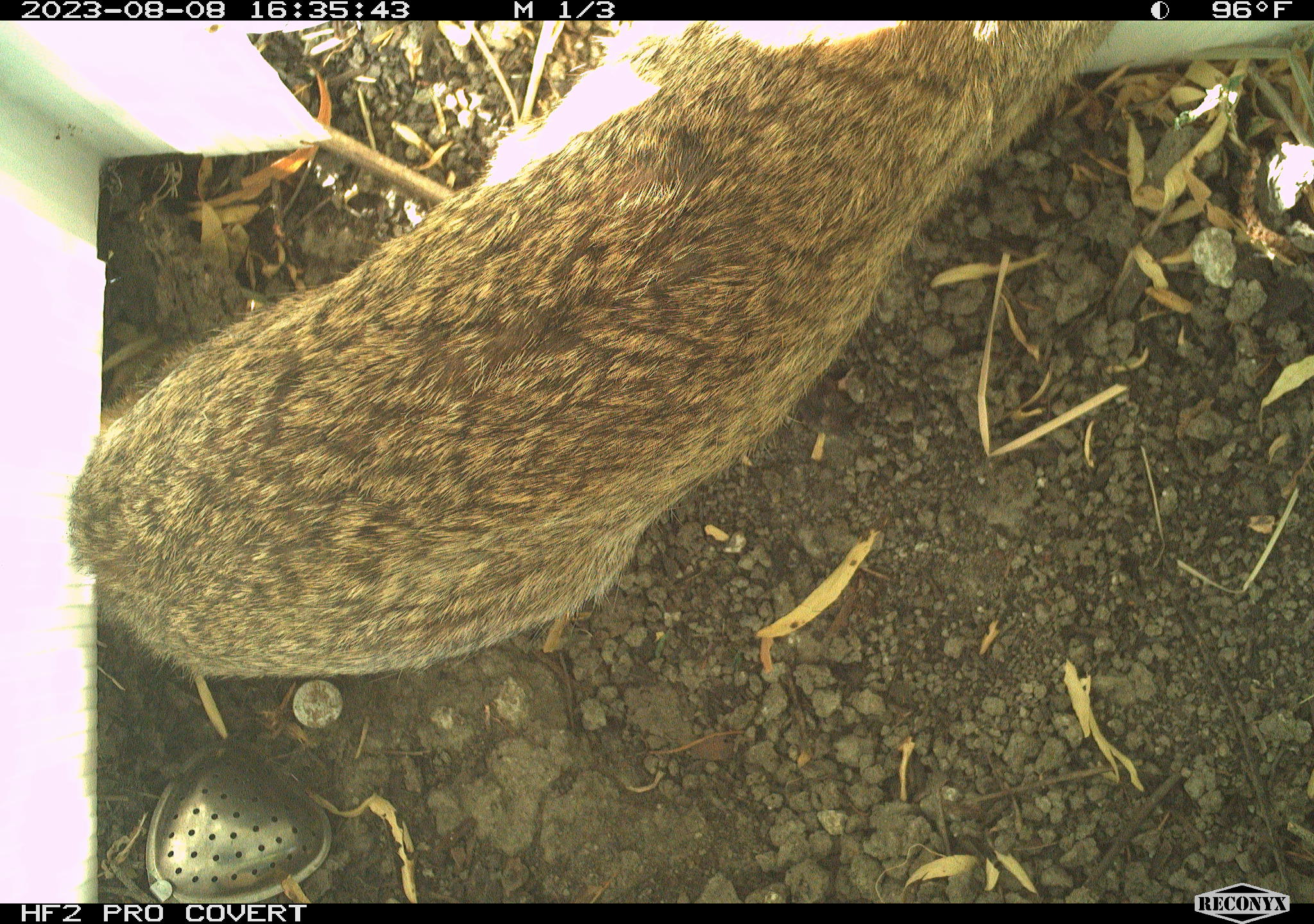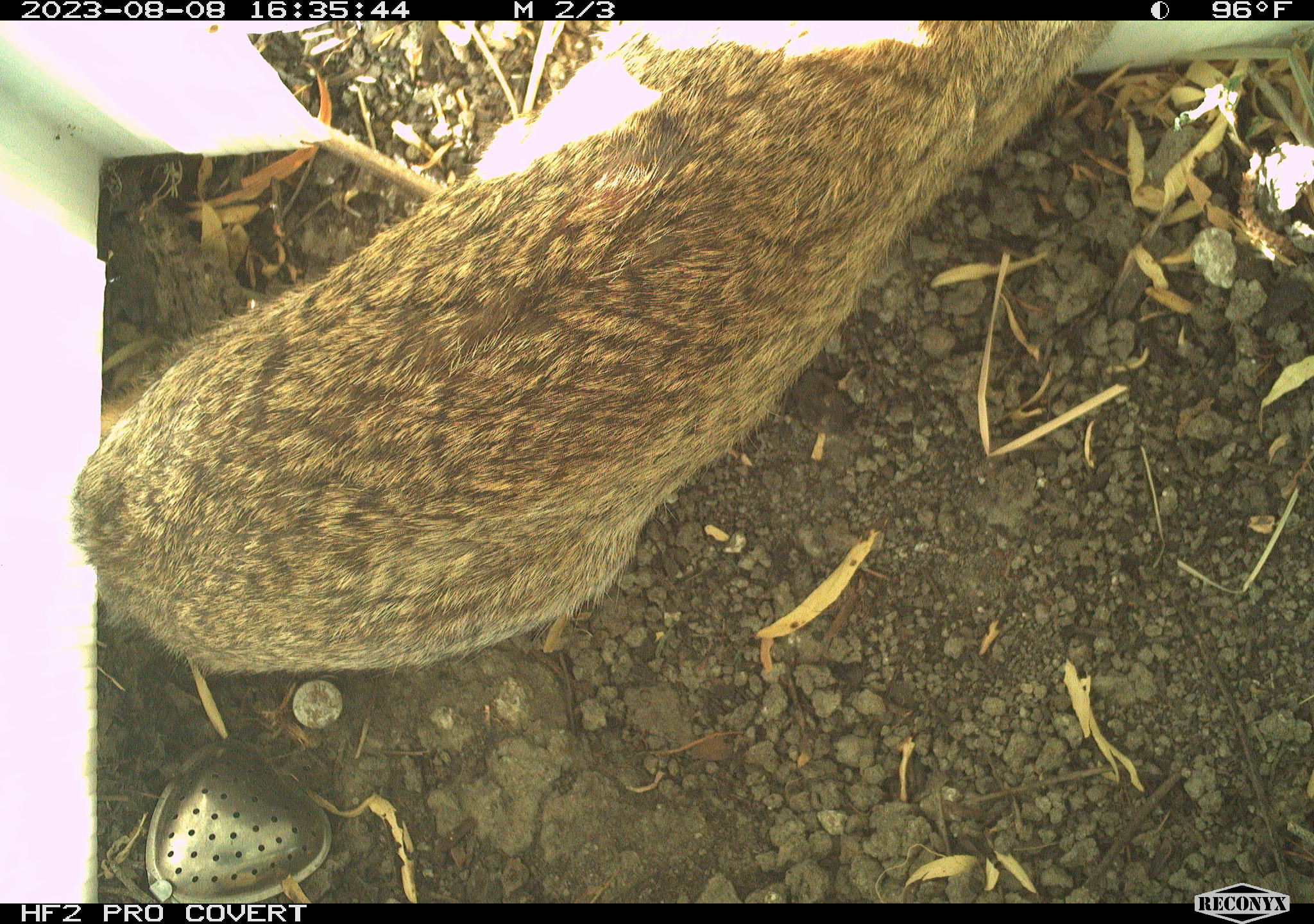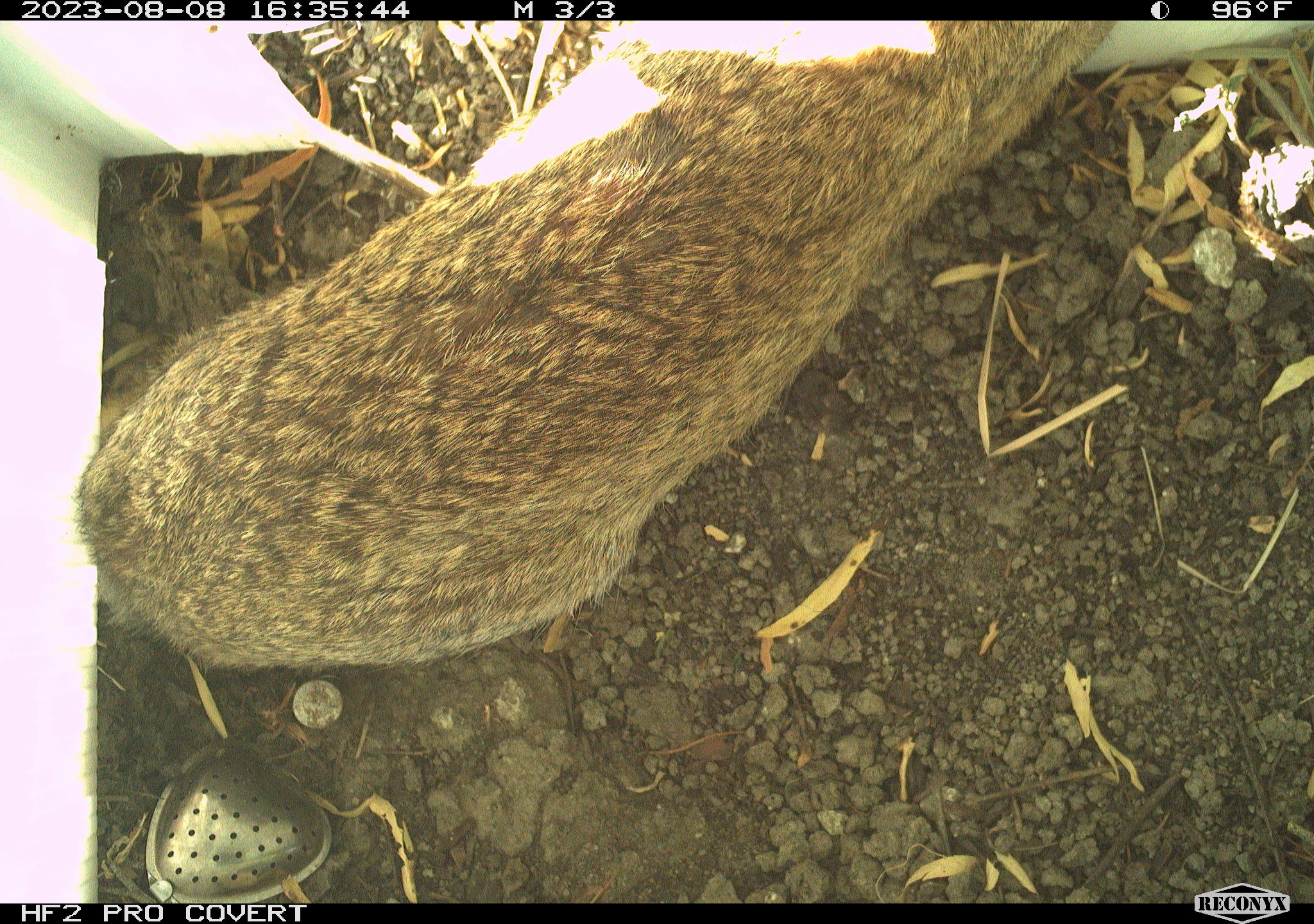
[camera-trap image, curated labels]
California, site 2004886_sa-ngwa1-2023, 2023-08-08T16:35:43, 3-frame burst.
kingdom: Animalia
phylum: Chordata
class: Mammalia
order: Lagomorpha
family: Leporidae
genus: Sylvilagus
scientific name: Sylvilagus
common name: cottontail rabbits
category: sylvilagus species